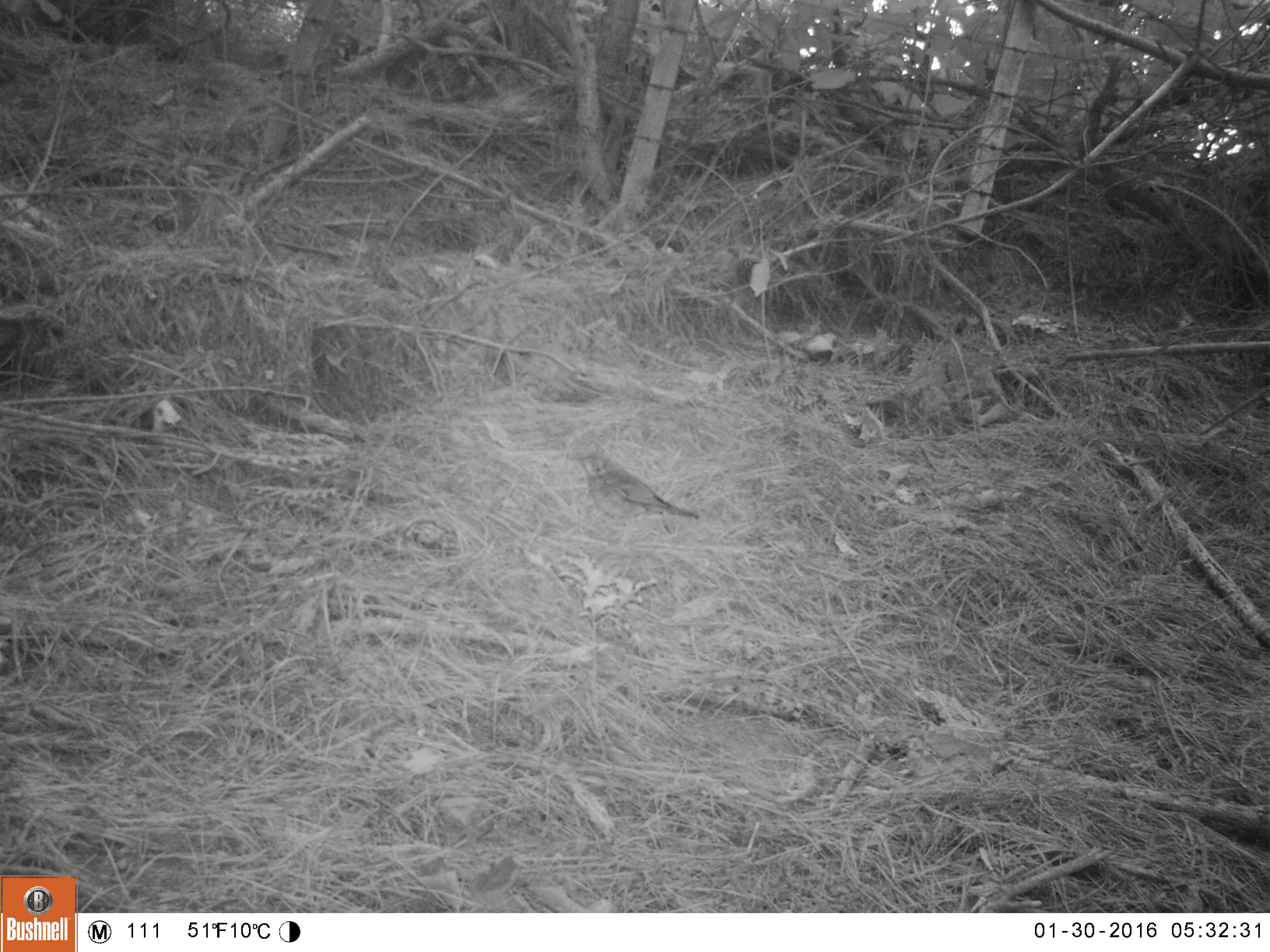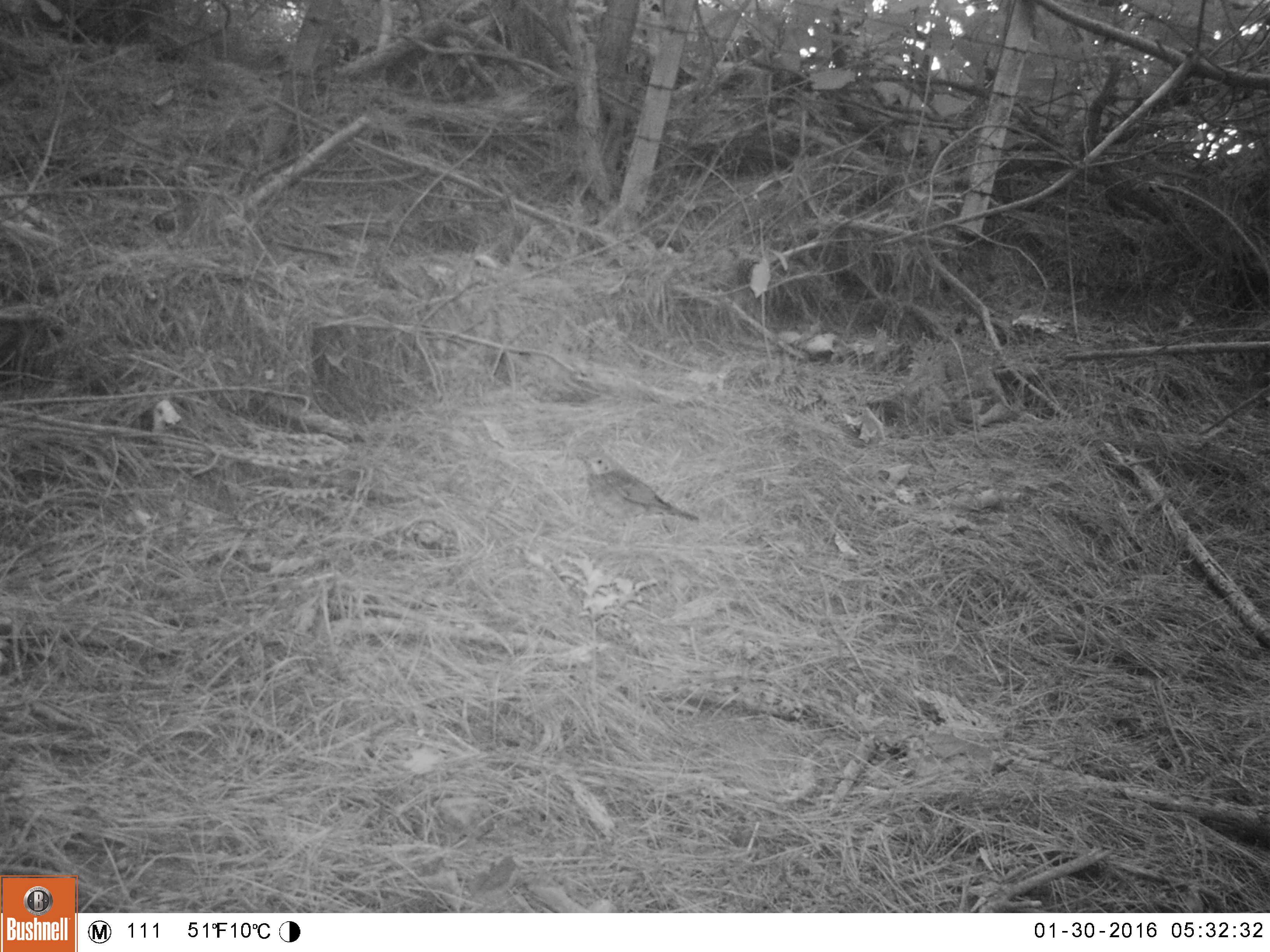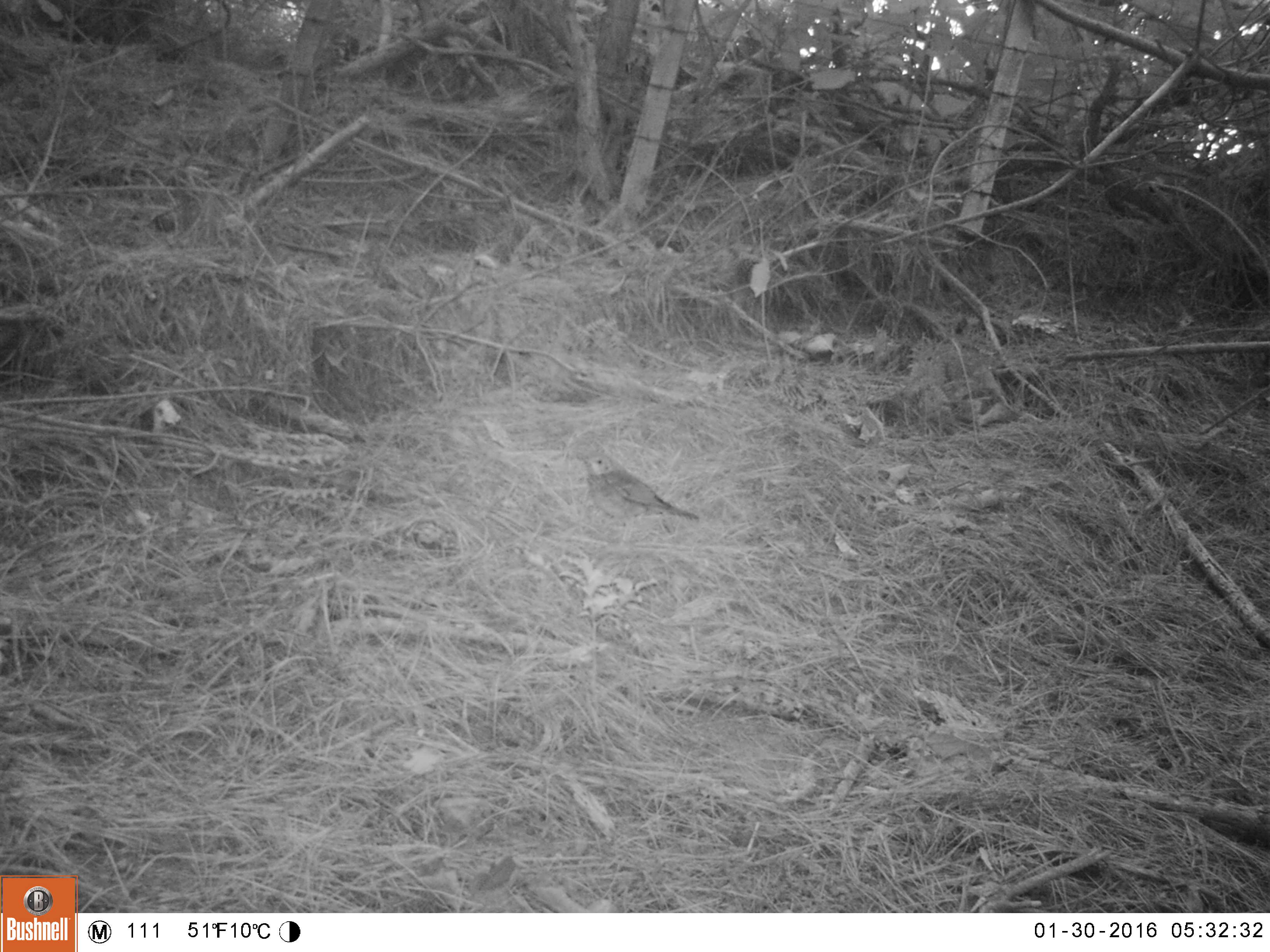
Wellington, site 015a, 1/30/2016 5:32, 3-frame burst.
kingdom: Animalia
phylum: Chordata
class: Aves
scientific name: Aves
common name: bird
Bird (Aves).